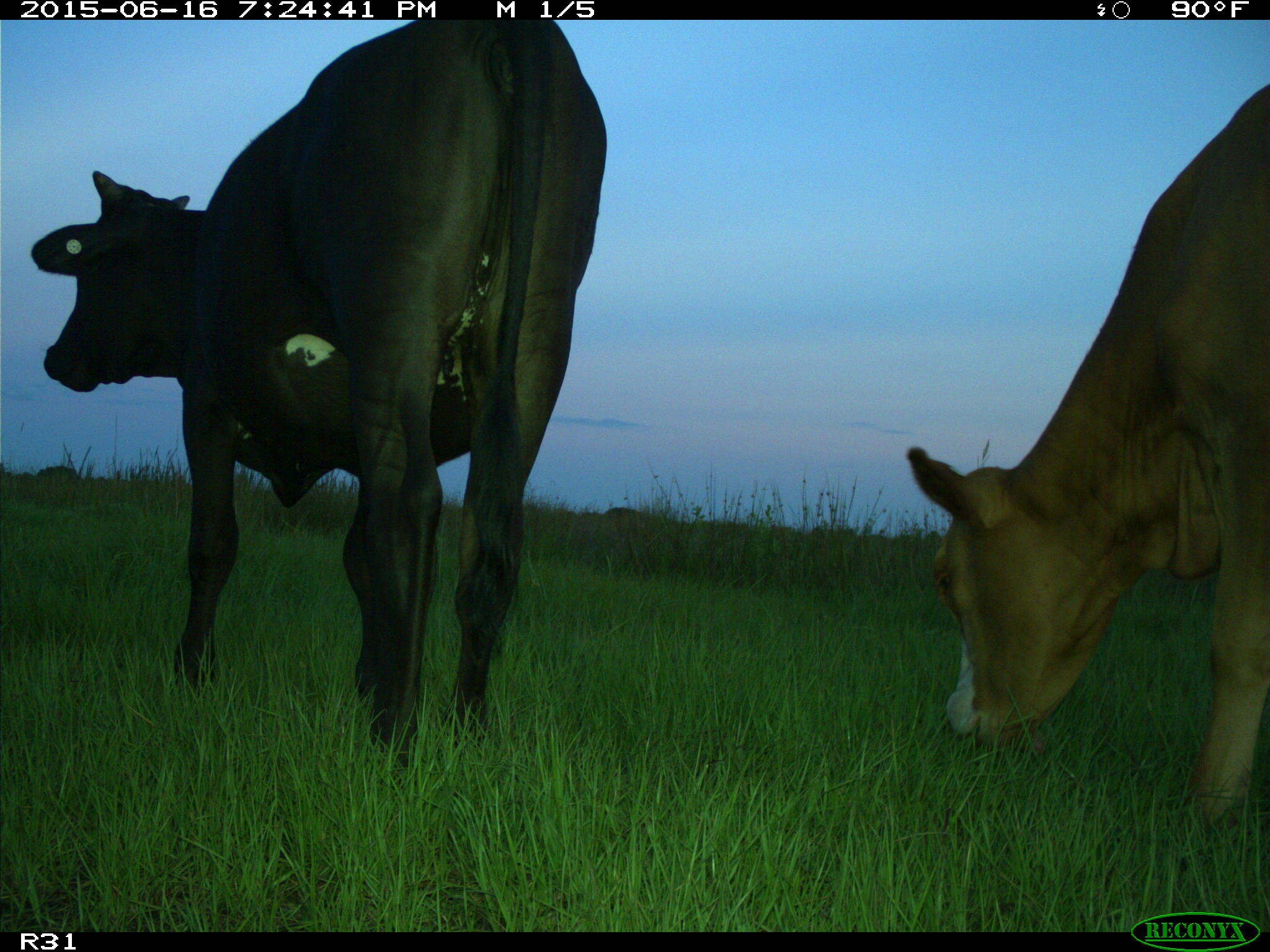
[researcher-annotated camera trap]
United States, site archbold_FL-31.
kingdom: Animalia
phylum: Chordata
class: Mammalia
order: Artiodactyla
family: Bovidae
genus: Bos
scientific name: Bos taurus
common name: domestic cow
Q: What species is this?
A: Bos taurus (domestic cow).